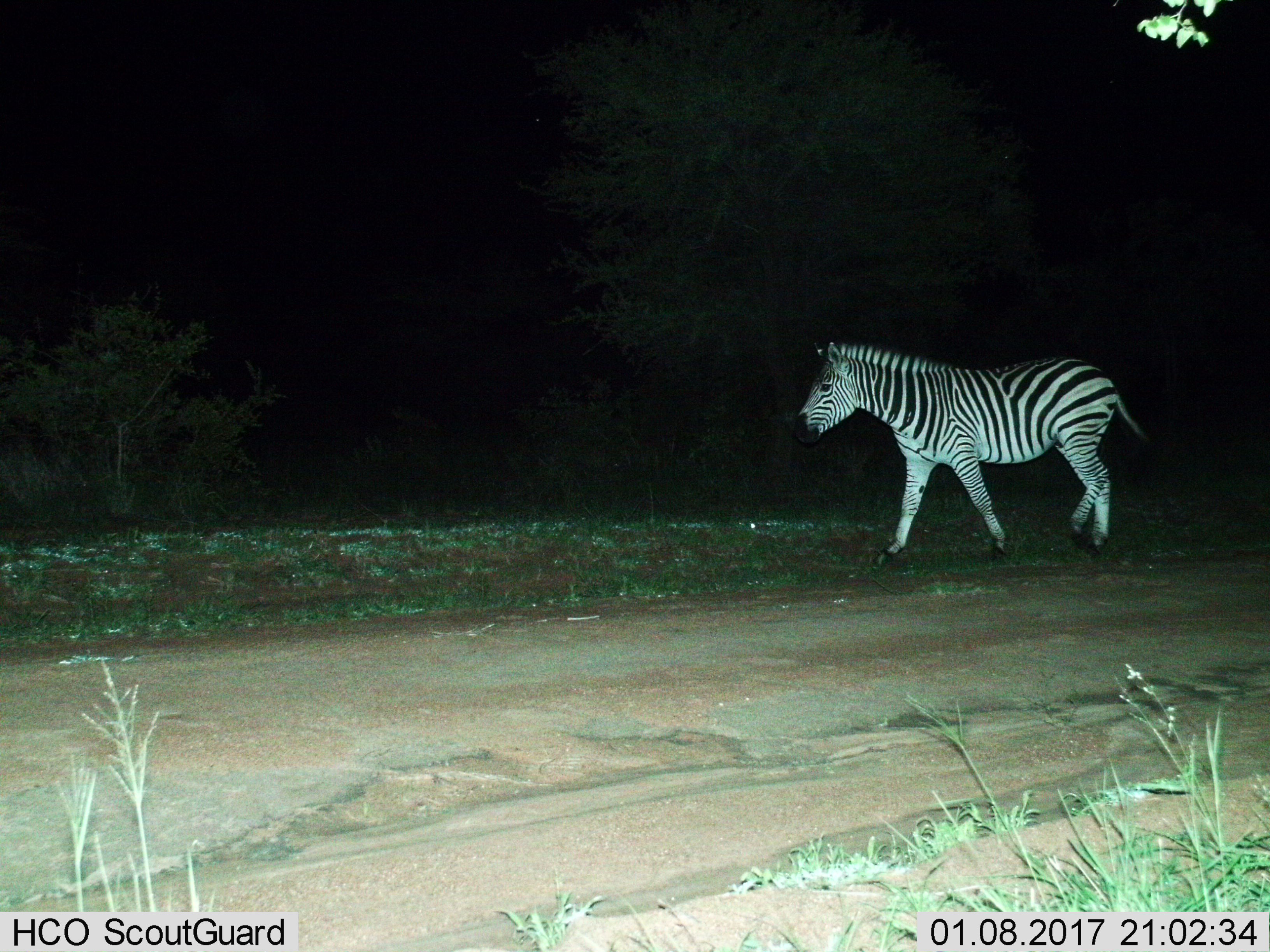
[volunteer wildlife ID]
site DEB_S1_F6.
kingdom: Animalia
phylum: Chordata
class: Mammalia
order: Perissodactyla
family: Equidae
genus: Equus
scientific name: Equus quagga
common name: plains zebra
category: zebraplains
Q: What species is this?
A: Zebraplains (plains zebra) (Equus quagga).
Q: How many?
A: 1.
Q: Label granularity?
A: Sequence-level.